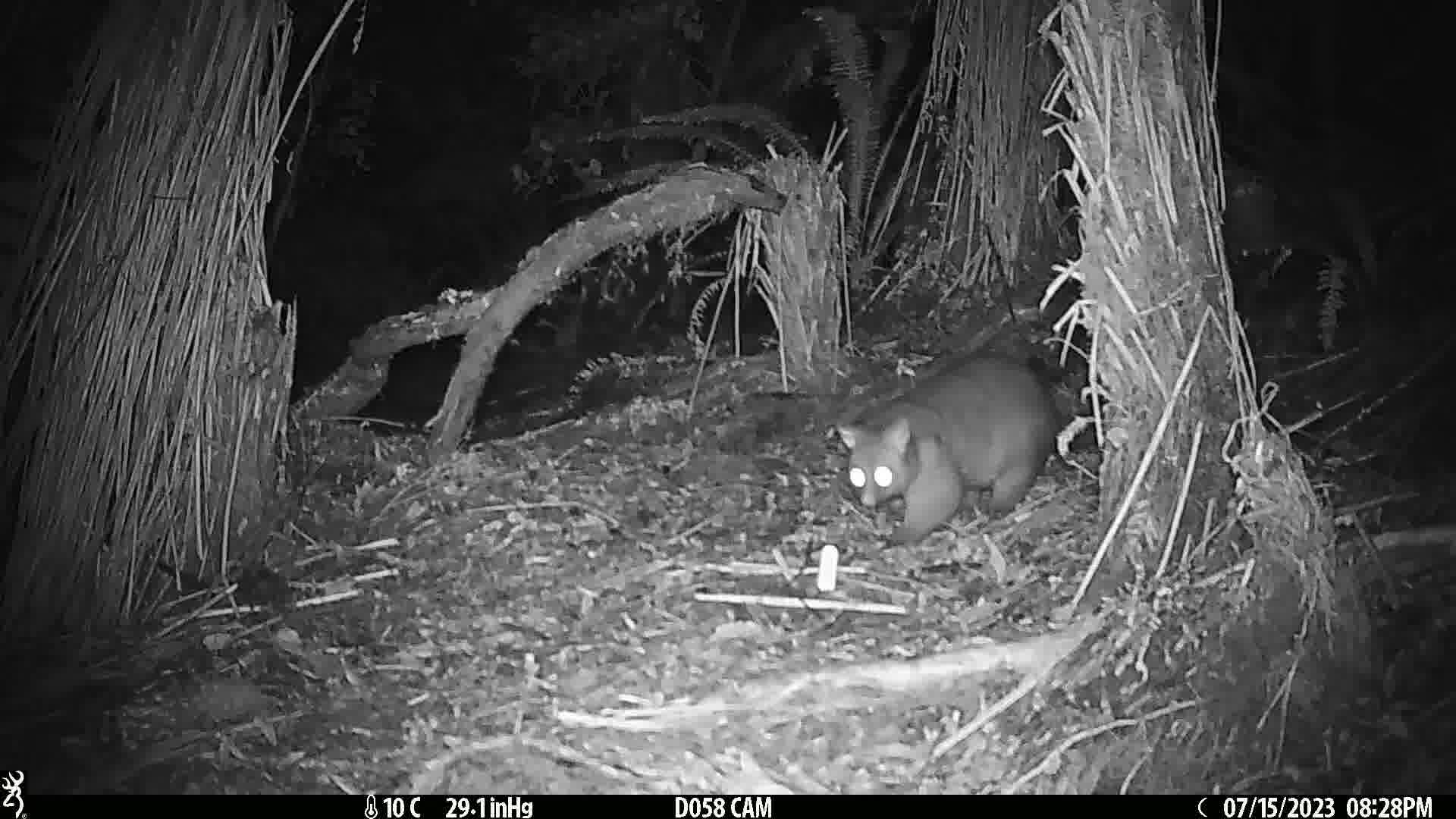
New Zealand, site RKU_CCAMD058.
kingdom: Animalia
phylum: Chordata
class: Mammalia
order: Diprotodontia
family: Phalangeridae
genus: Trichosurus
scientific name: Trichosurus vulpecula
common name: common brushtail possum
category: possum